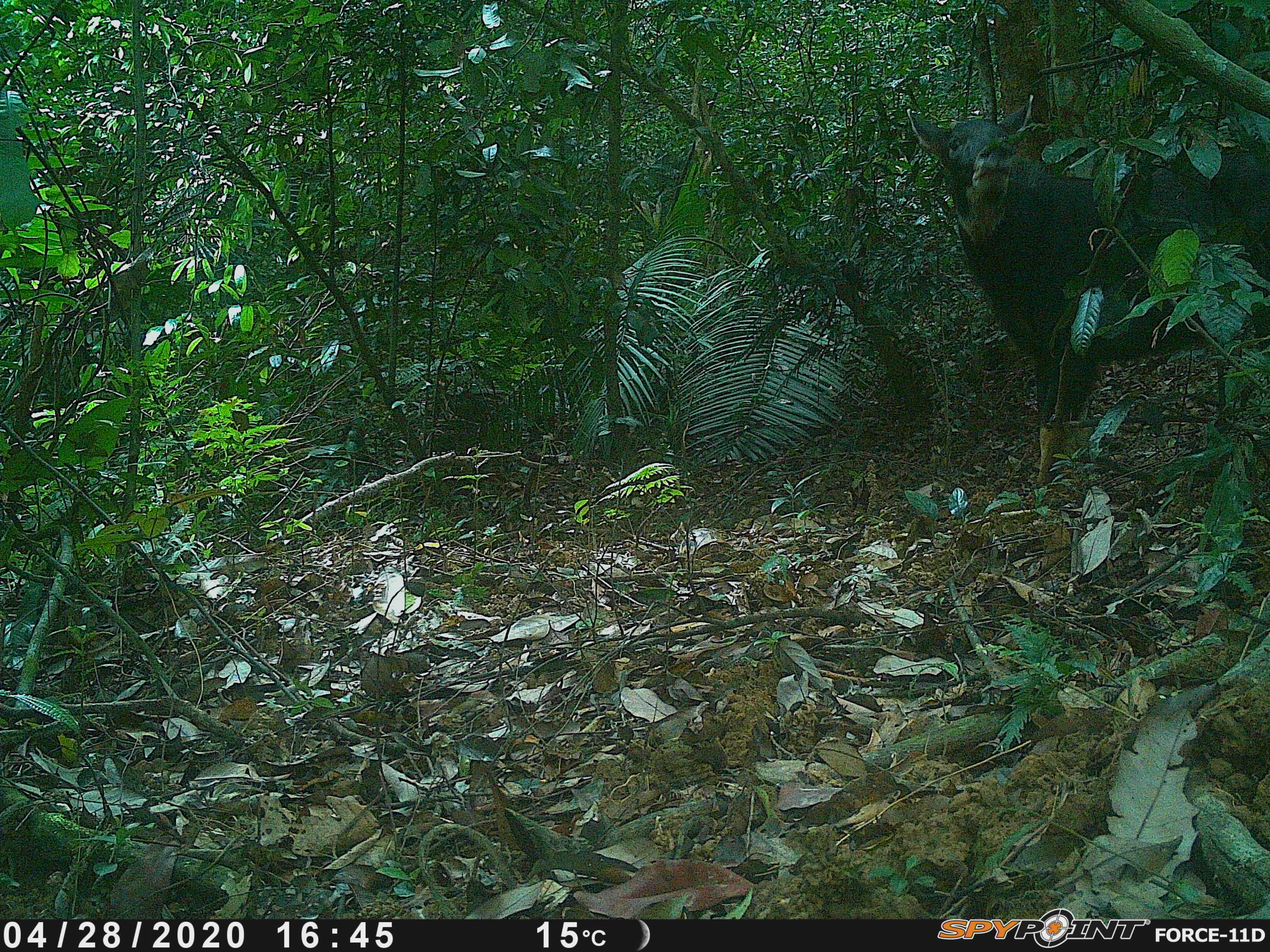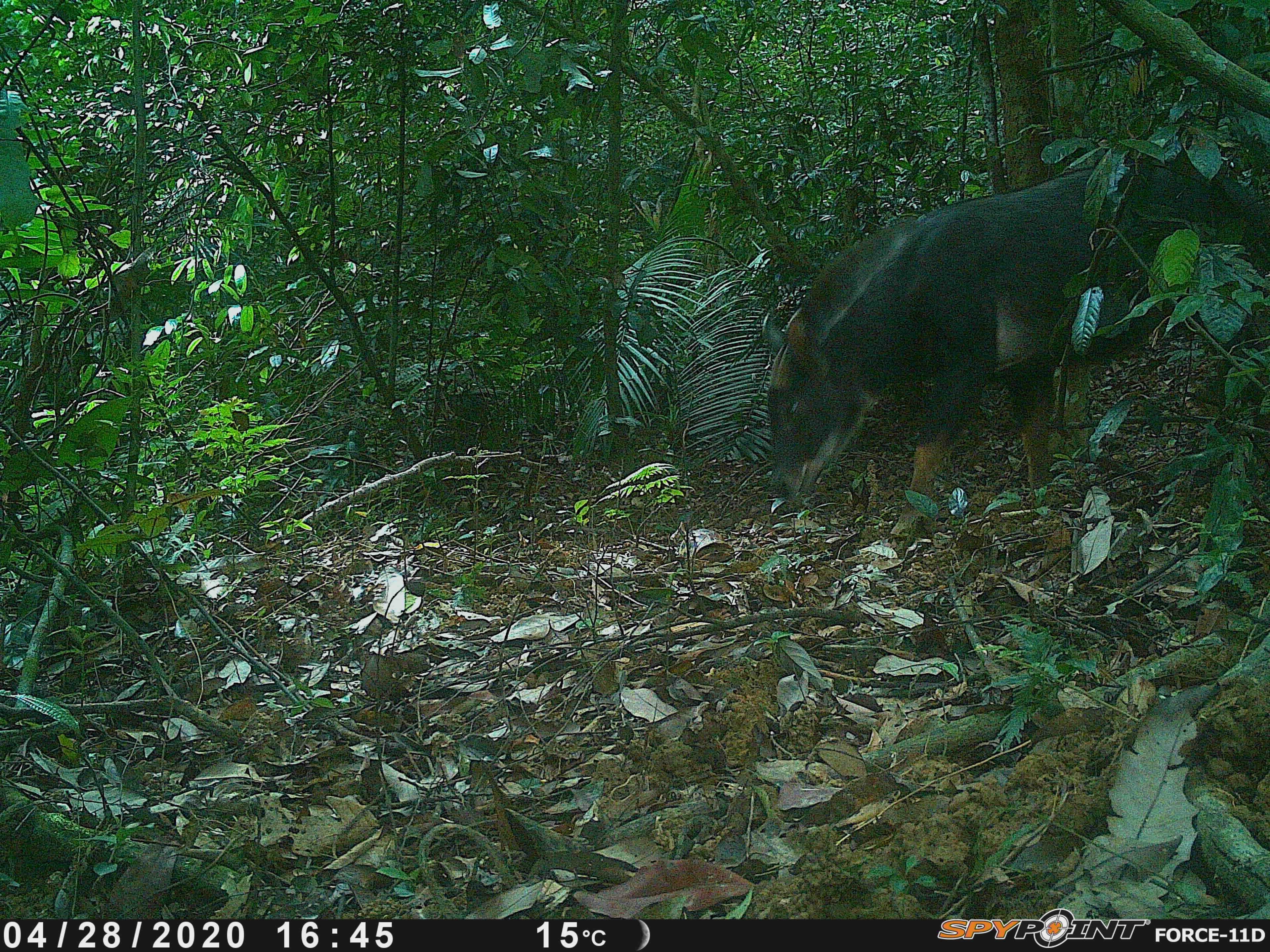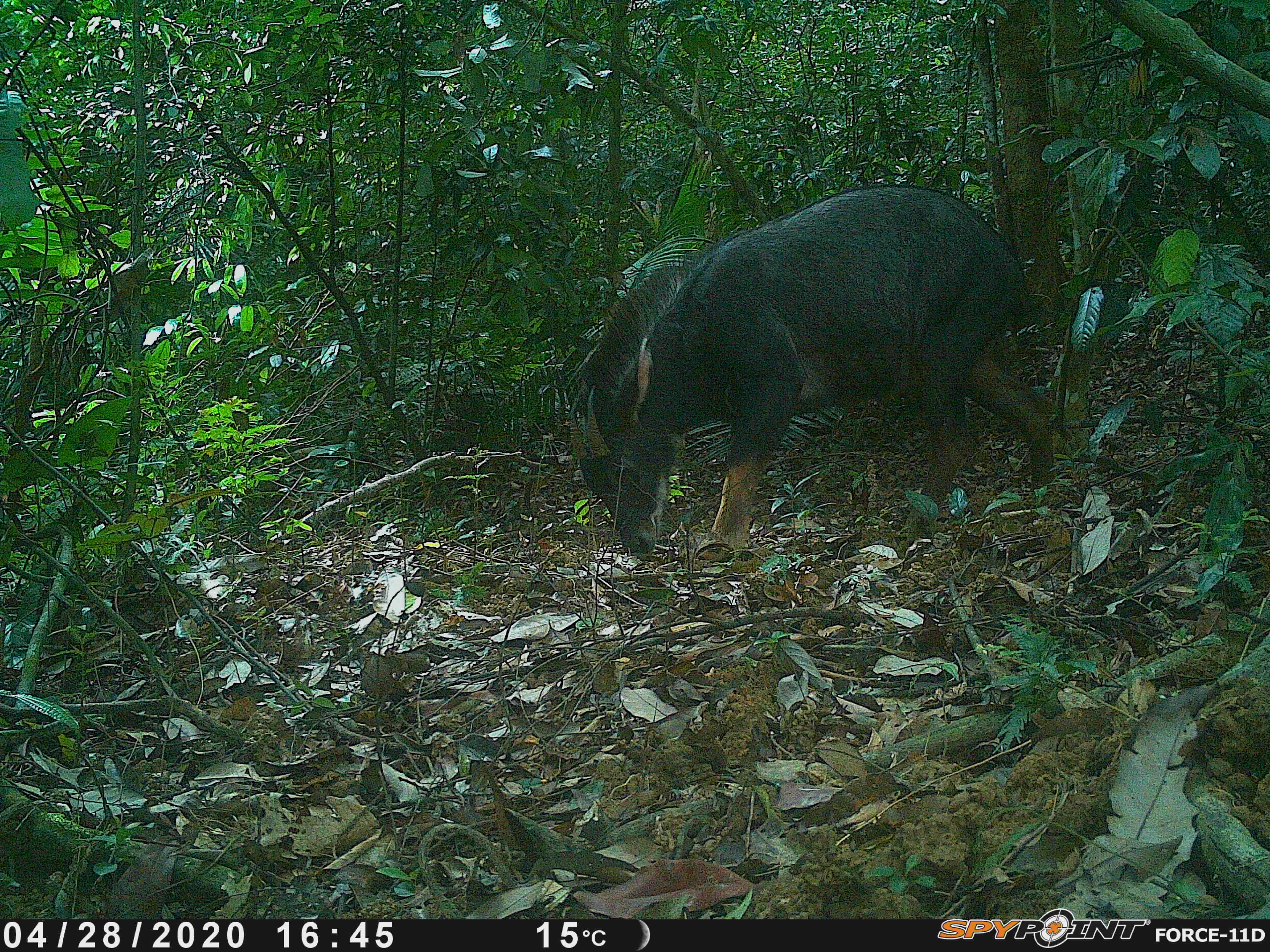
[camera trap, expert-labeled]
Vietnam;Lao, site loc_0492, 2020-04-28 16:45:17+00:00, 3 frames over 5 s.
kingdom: Animalia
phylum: Chordata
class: Mammalia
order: Artiodactyla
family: Bovidae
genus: Capricornis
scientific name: Capricornis sumatraensis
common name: chinese serow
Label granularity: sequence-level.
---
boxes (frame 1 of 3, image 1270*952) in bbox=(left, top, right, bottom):
chinese serow: bbox=(905, 95, 1270, 489)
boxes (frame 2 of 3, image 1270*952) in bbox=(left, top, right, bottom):
chinese serow: bbox=(758, 147, 1270, 550)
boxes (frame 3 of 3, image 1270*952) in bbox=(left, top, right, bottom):
chinese serow: bbox=(563, 181, 1057, 566)